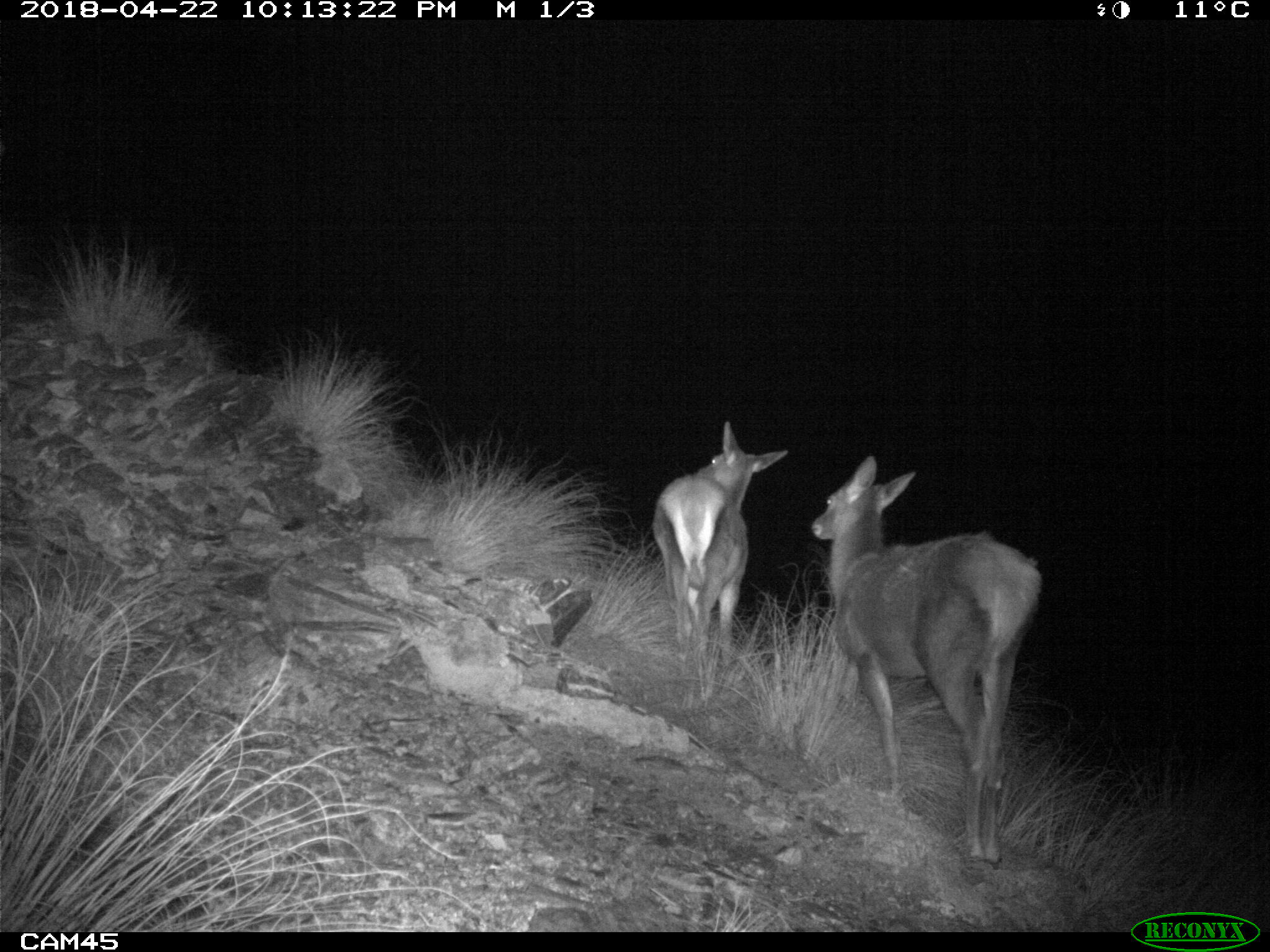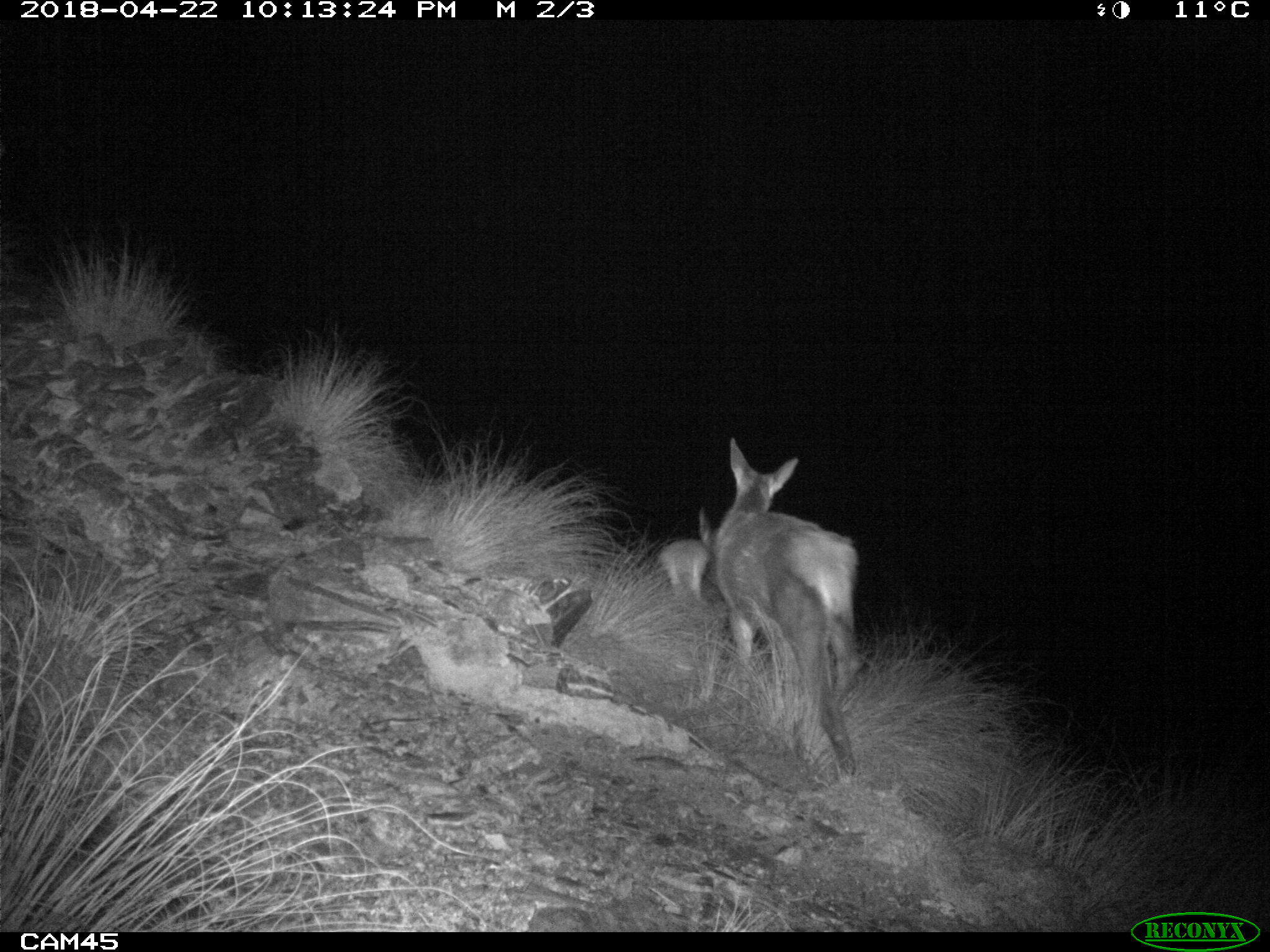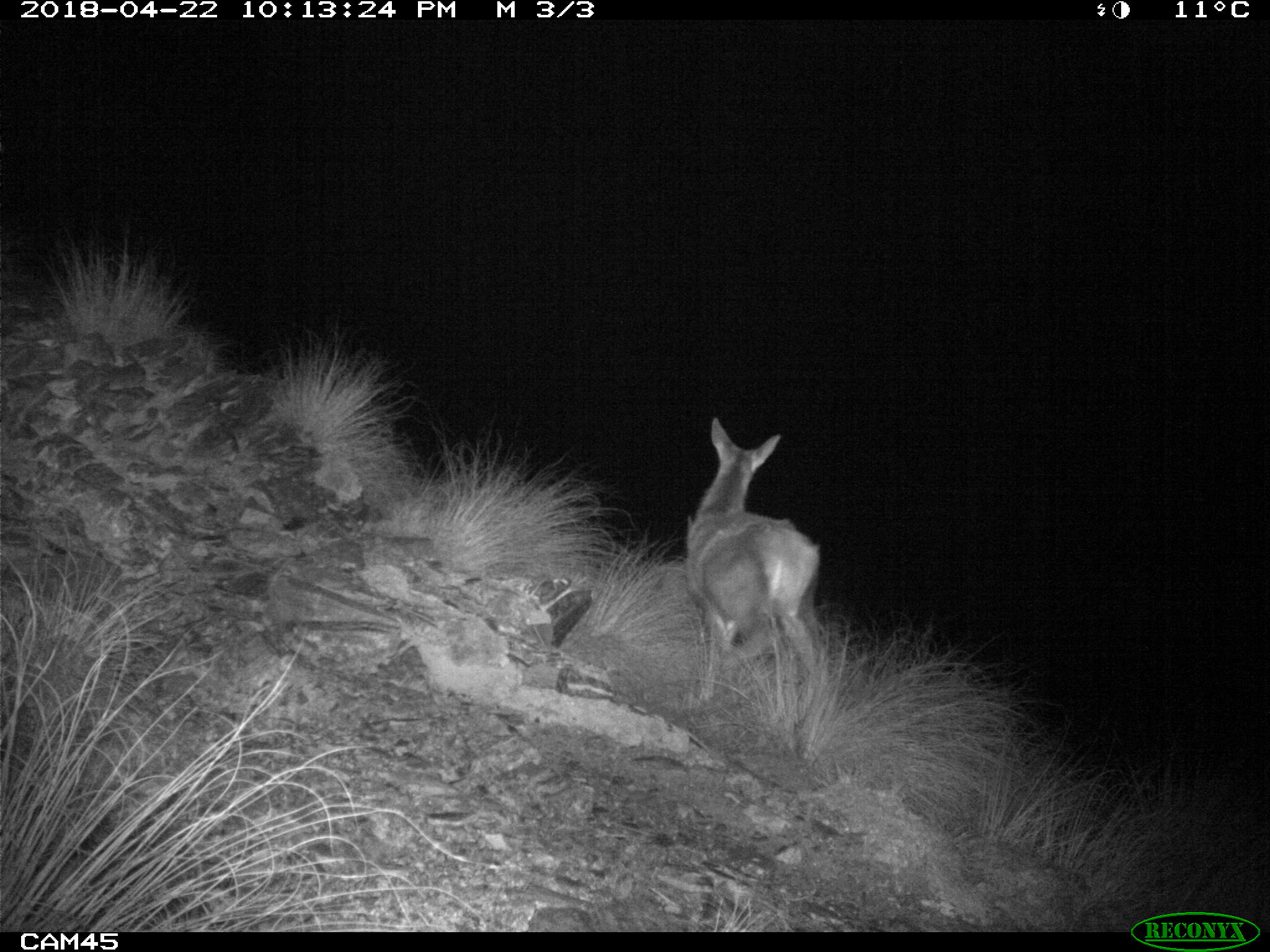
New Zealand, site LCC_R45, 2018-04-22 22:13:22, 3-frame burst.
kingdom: Animalia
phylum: Chordata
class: Mammalia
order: Artiodactyla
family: Cervidae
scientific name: Cervidae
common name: deer